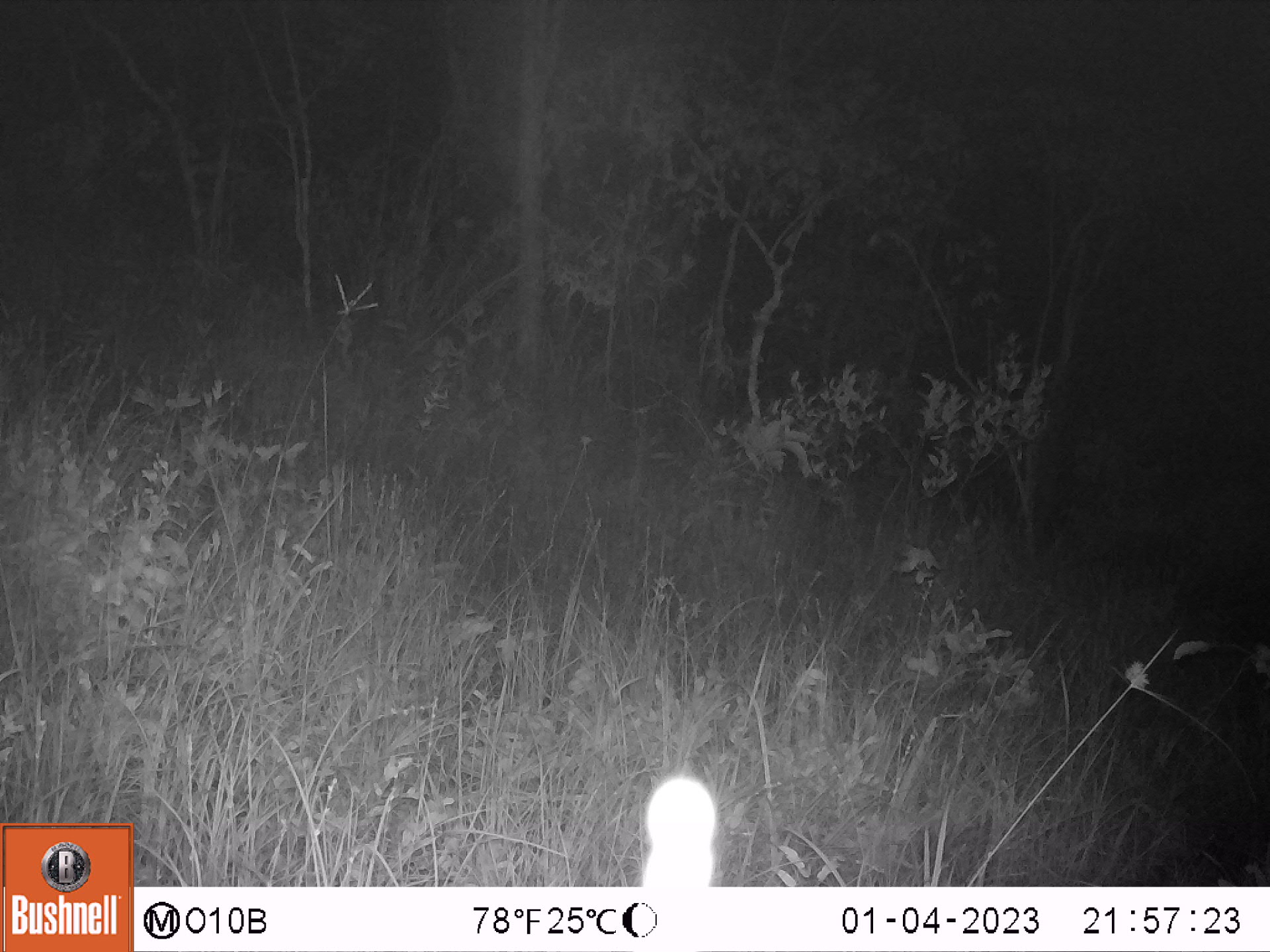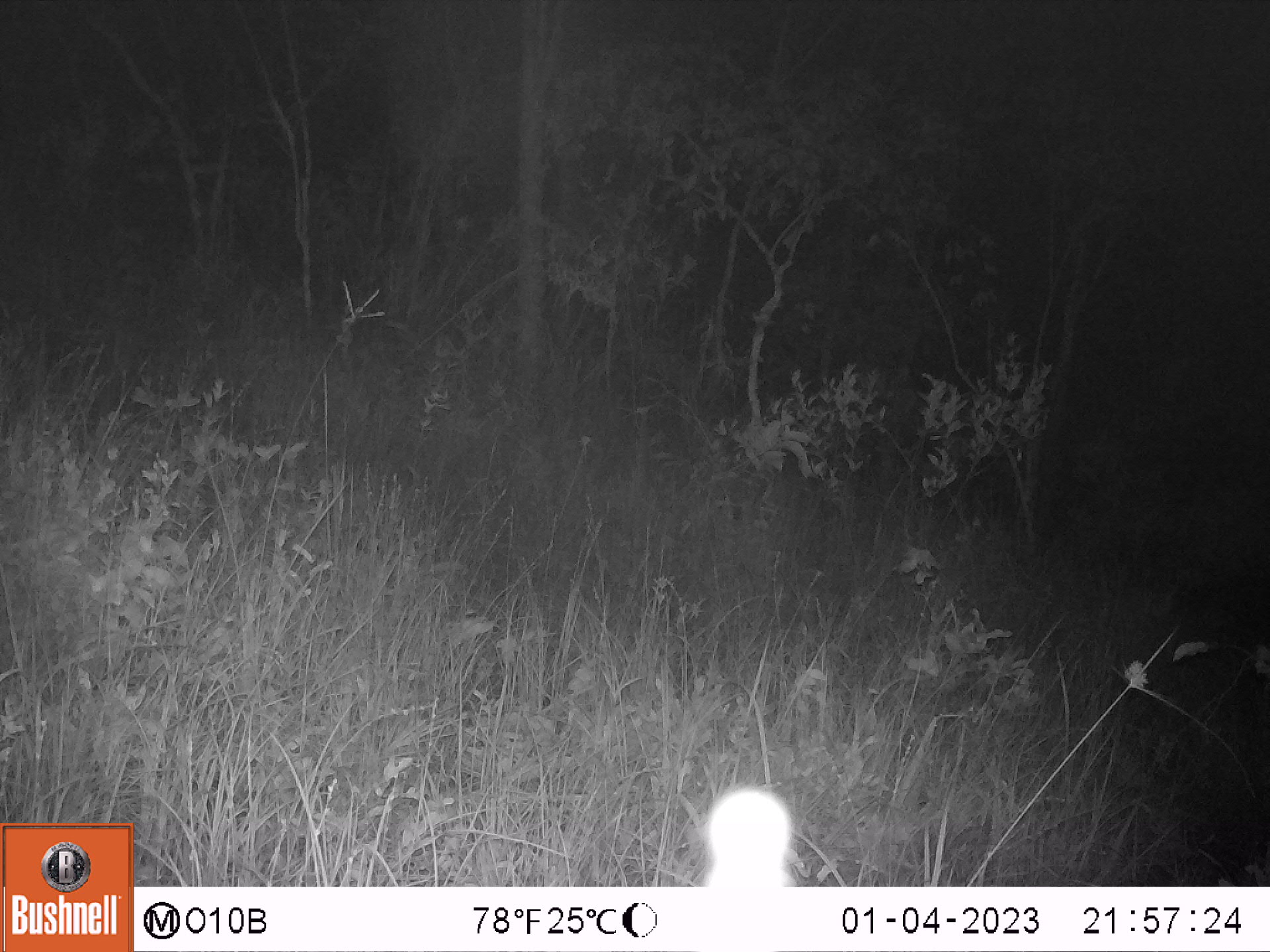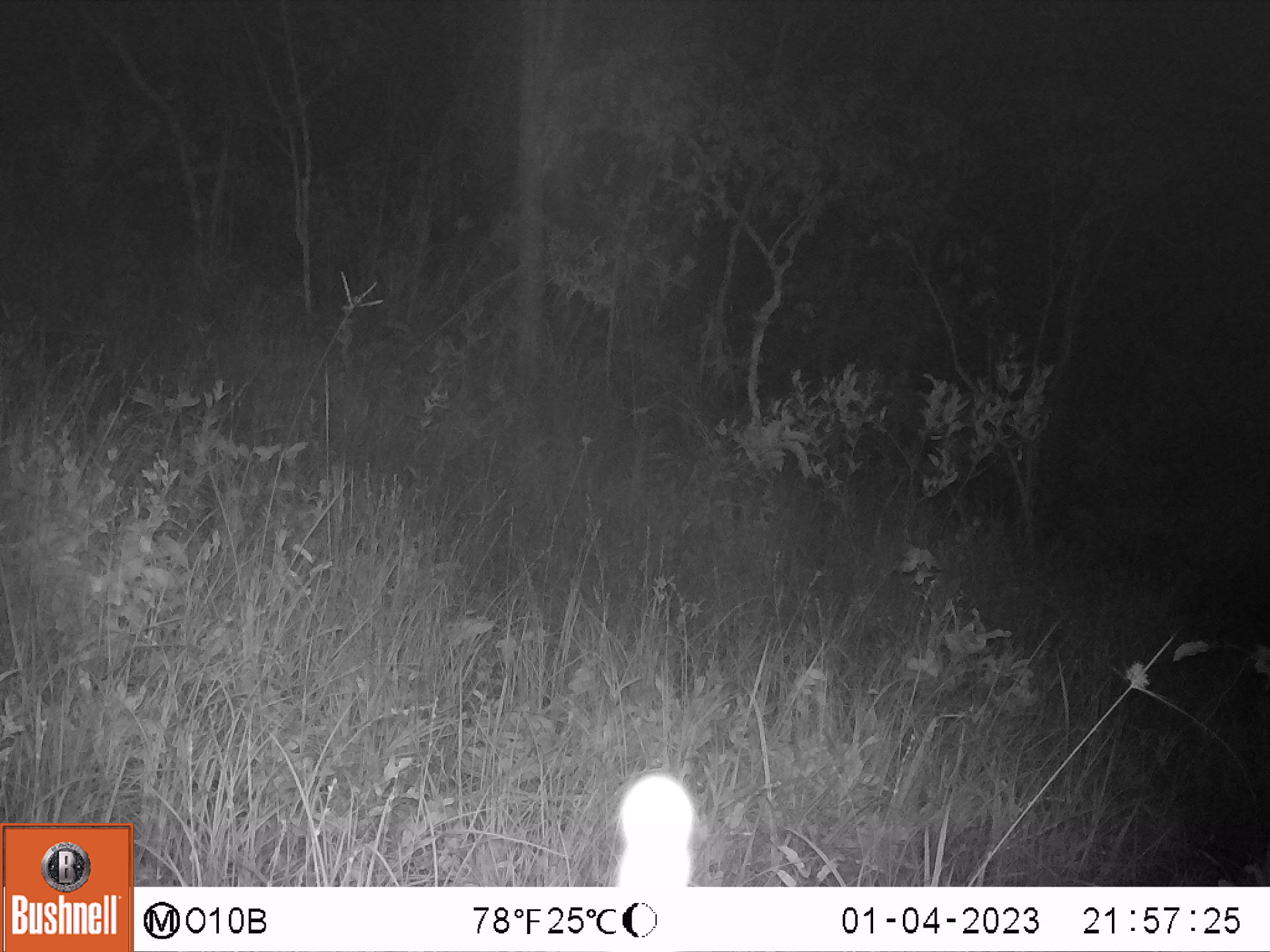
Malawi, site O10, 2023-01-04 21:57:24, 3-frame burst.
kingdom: Animalia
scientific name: Animalia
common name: other animal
Other animal (Animalia), count 1.